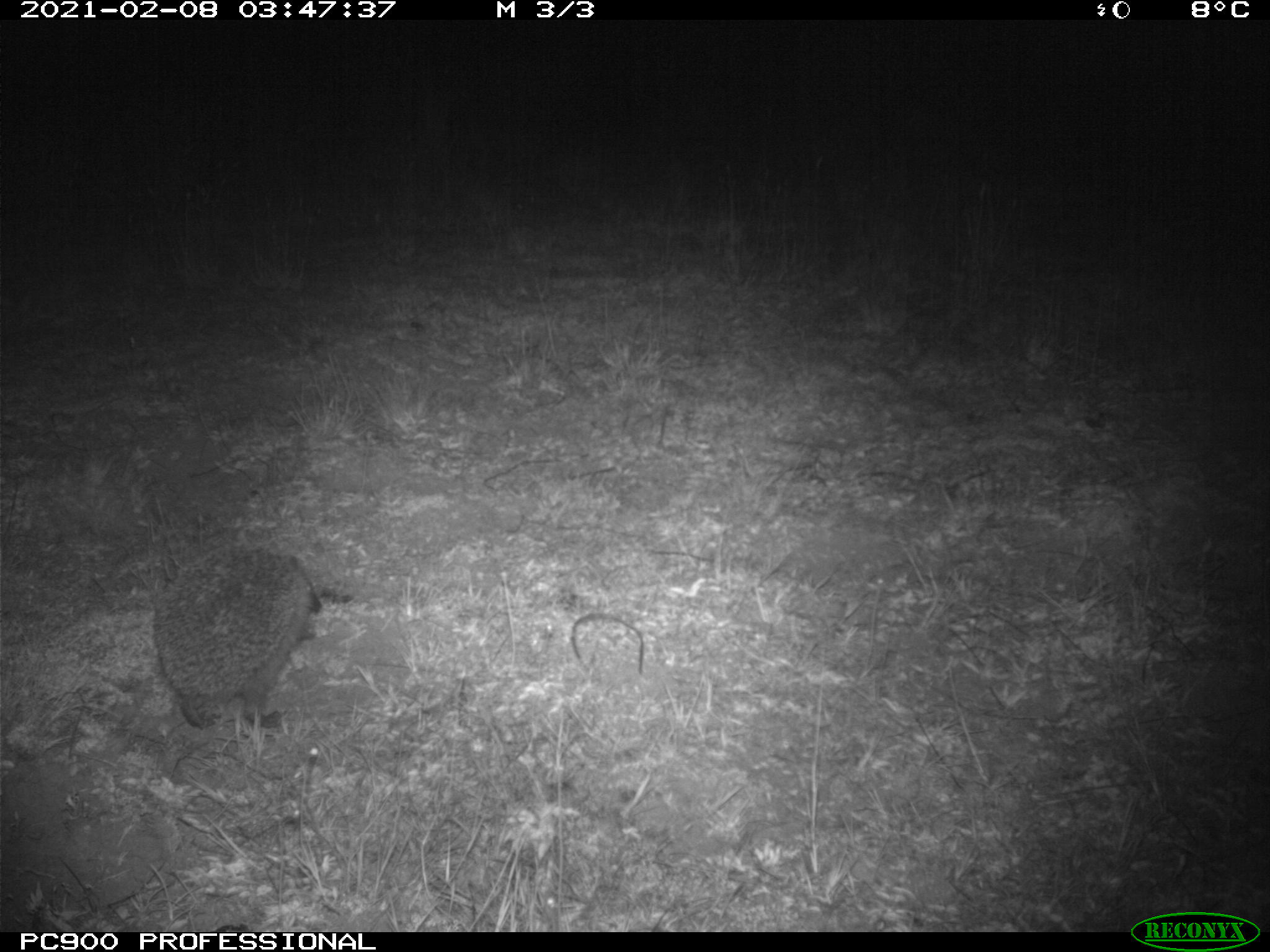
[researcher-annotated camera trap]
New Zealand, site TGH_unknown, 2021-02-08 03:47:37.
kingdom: Animalia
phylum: Chordata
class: Mammalia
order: Eulipotyphla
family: Erinaceidae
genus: Erinaceus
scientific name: Erinaceus europaeus europaeus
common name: european hedgehog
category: hedgehog